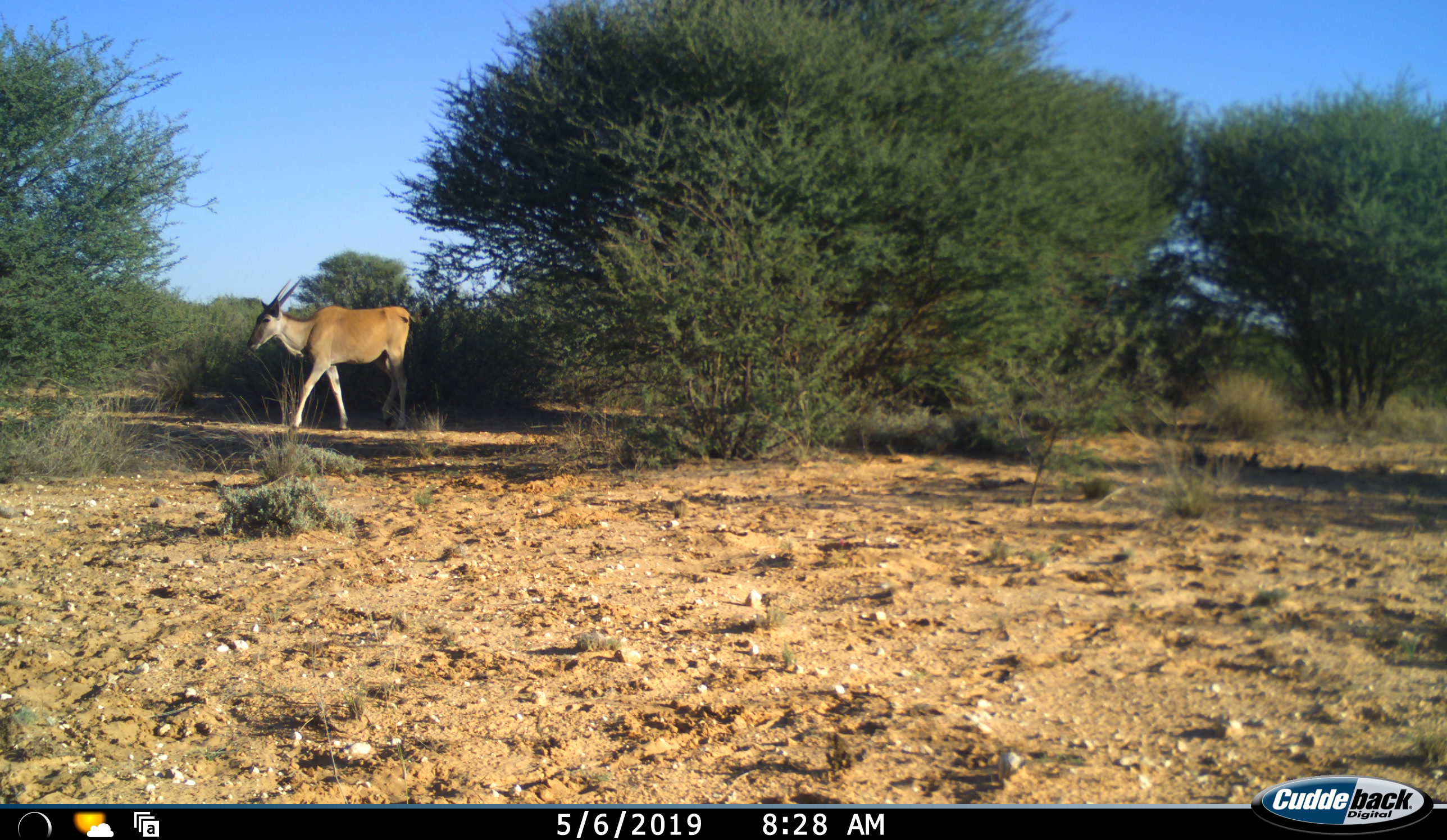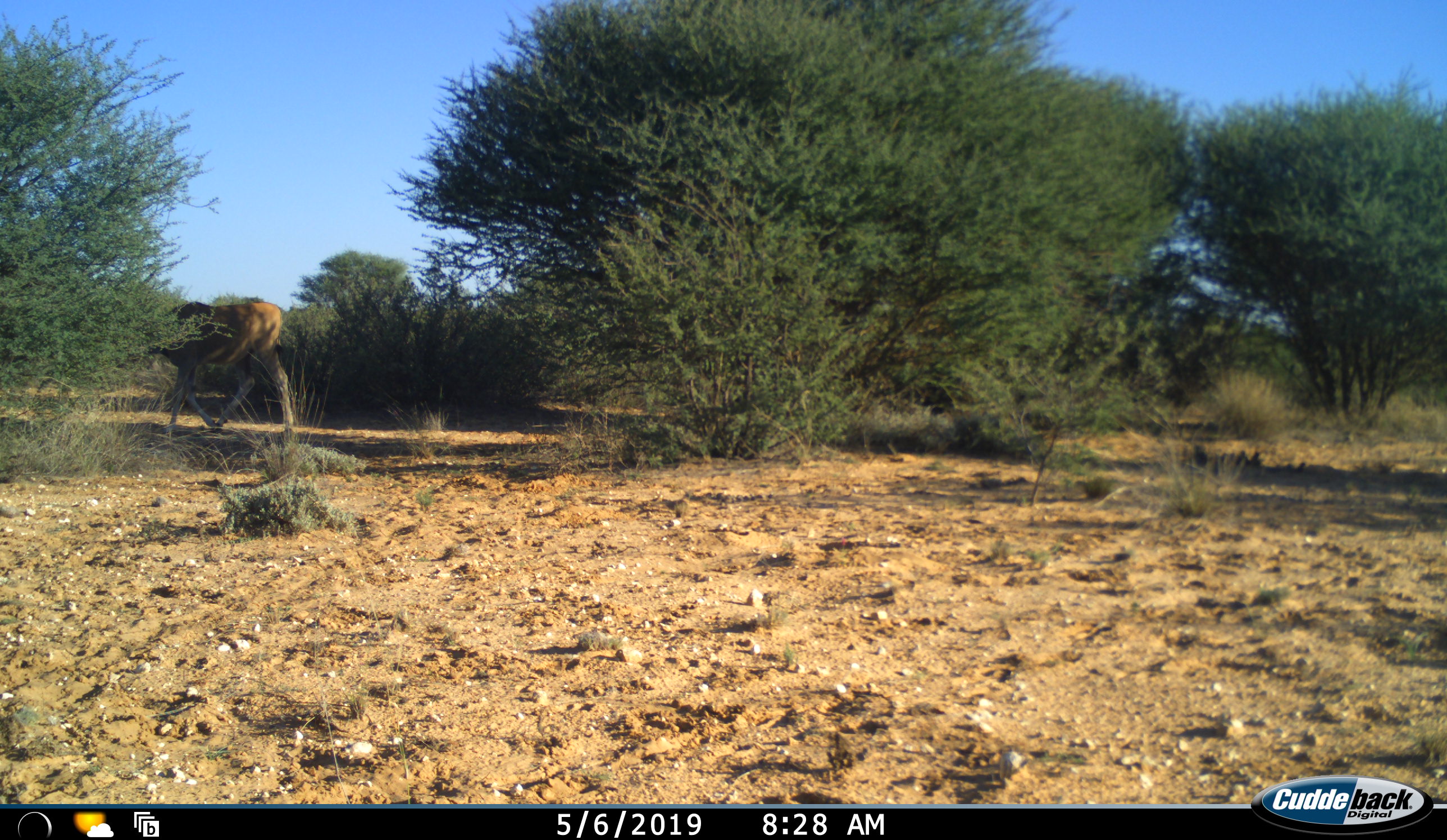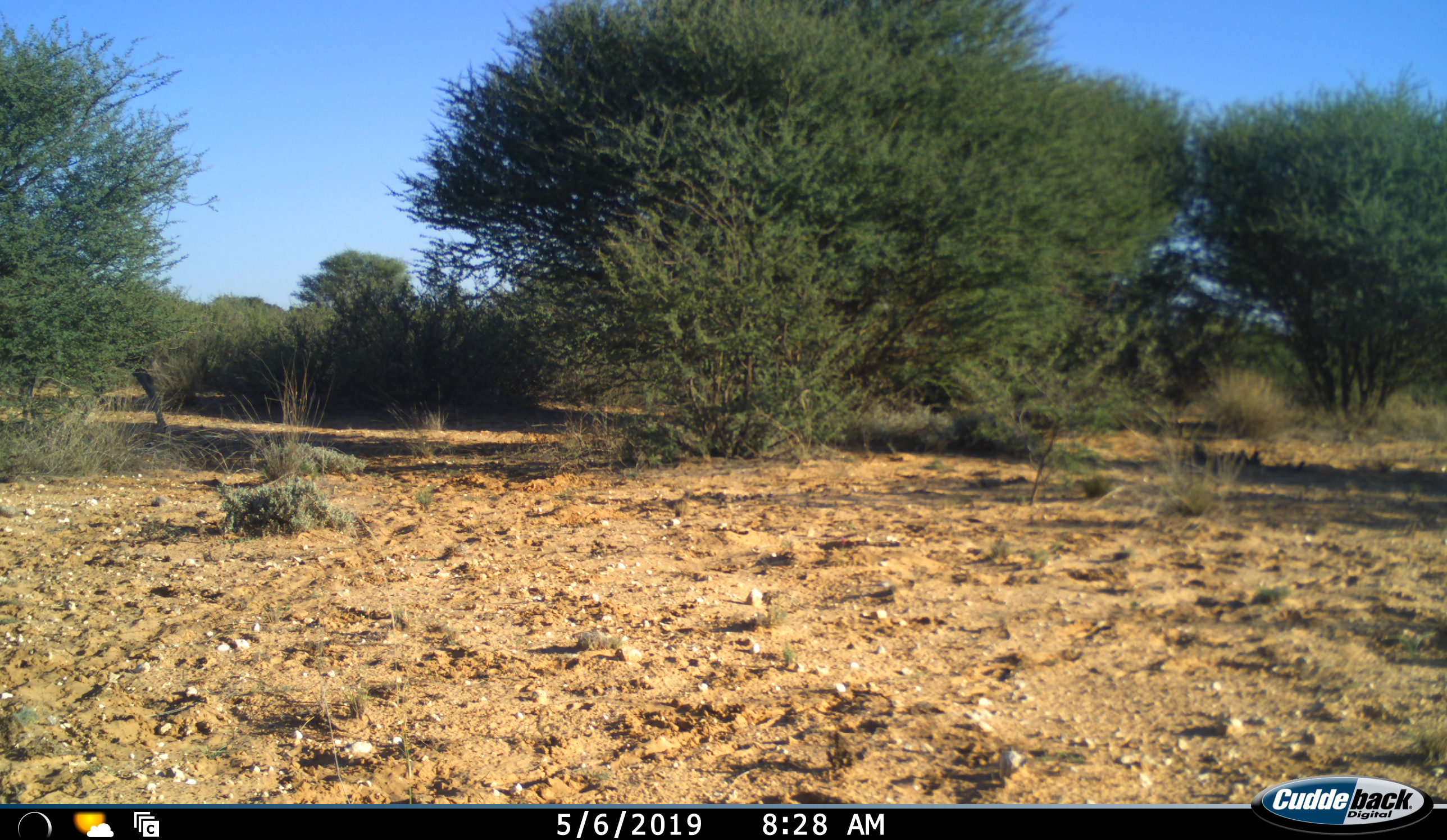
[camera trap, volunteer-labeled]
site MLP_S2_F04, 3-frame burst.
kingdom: Animalia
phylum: Chordata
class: Mammalia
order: Artiodactyla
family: Bovidae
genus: Tragelaphus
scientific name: Tragelaphus oryx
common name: eland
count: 1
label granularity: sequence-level